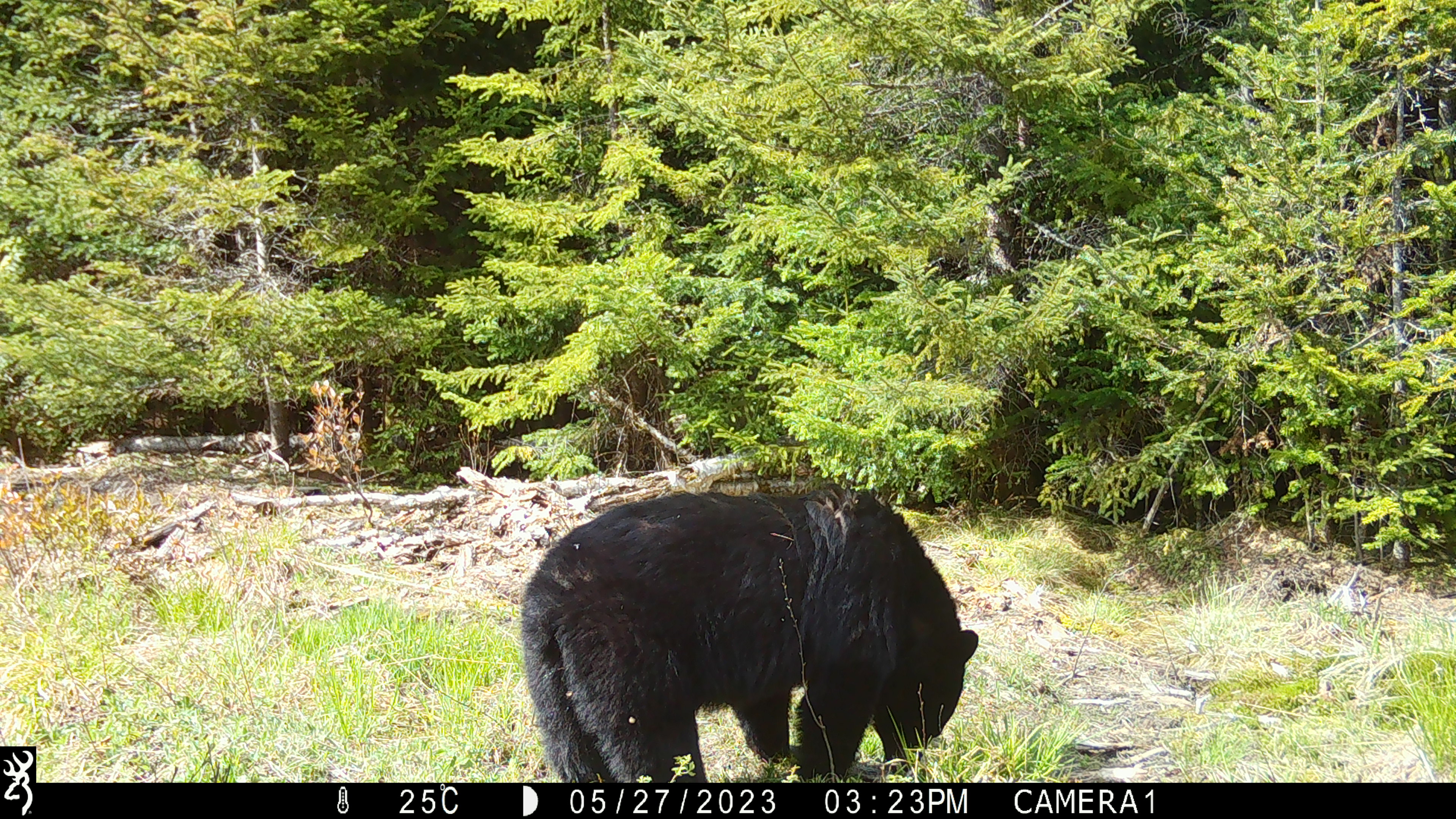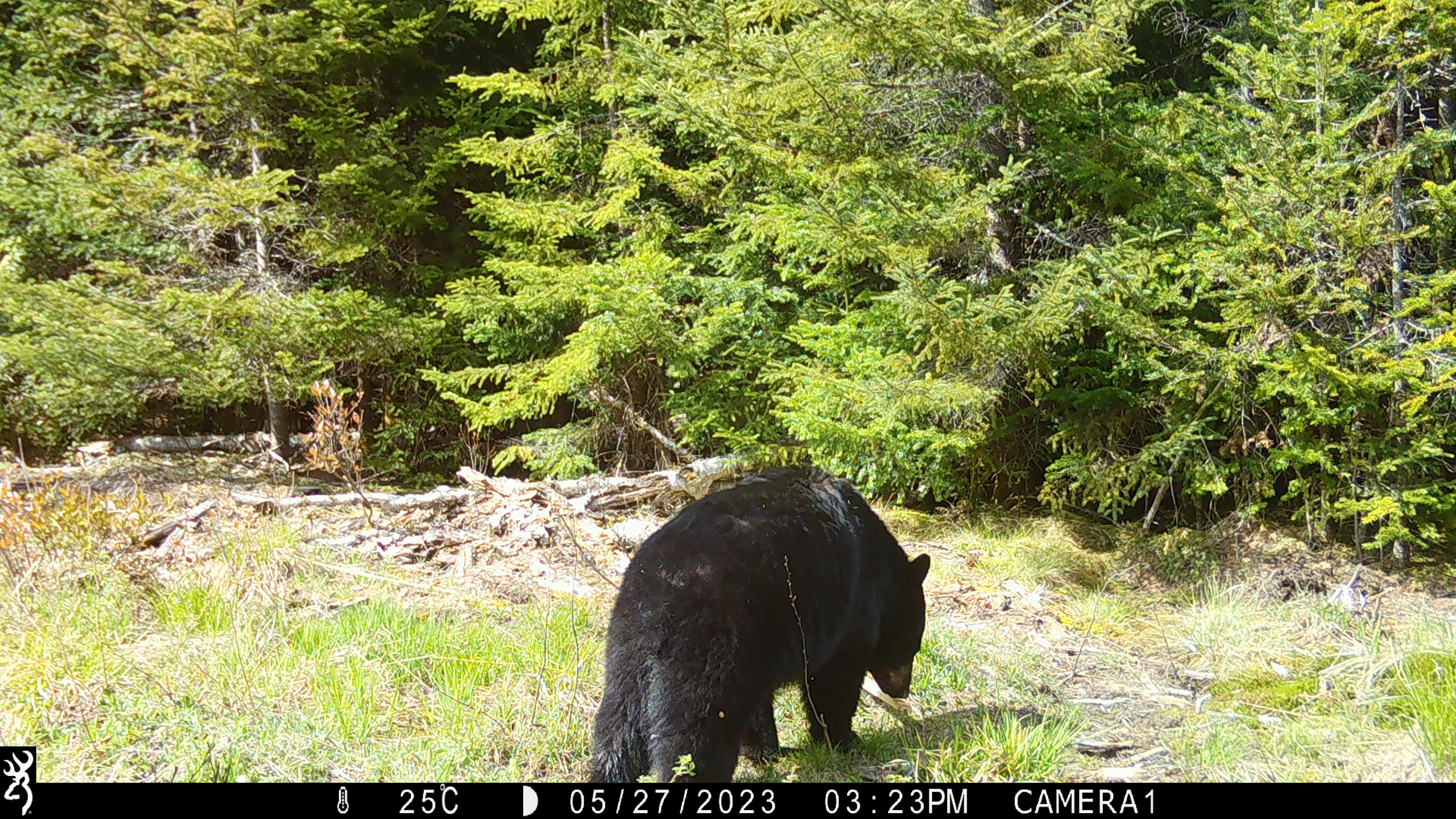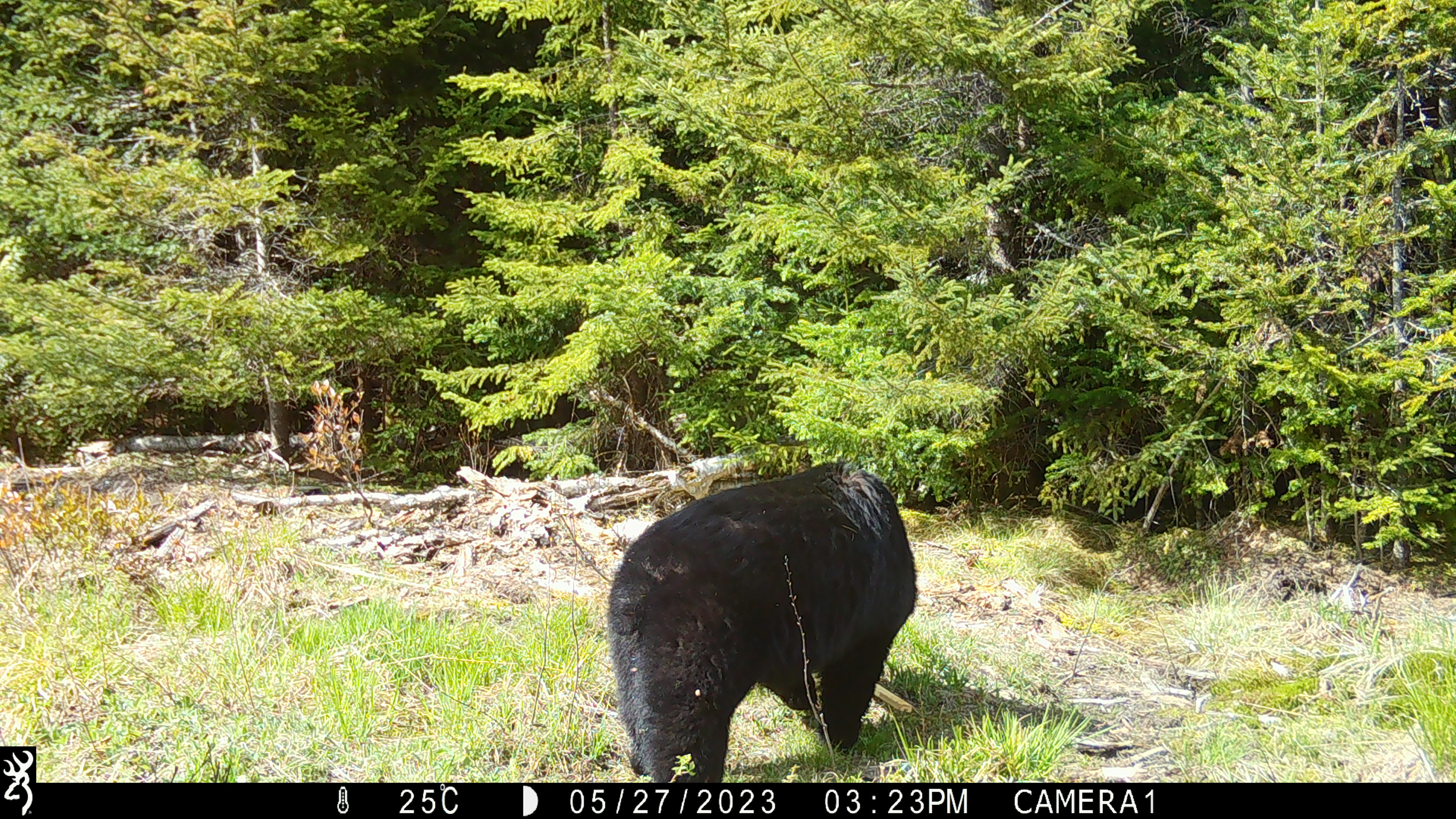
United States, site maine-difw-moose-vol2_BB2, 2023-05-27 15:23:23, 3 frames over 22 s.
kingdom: Animalia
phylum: Chordata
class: Mammalia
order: Carnivora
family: Ursidae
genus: Ursus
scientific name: Ursus americanus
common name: black bear